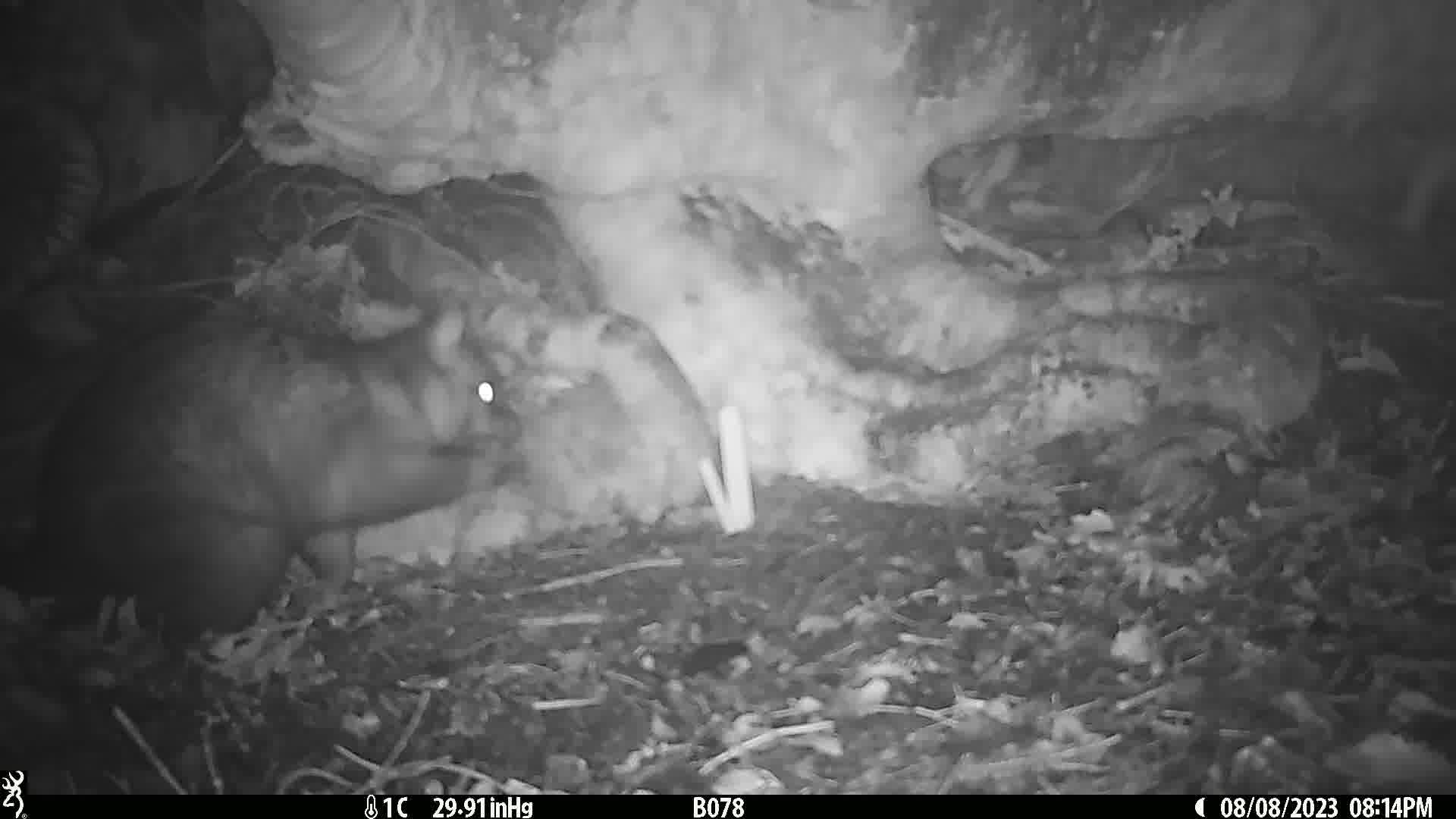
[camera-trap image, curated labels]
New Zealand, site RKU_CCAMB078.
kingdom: Animalia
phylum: Chordata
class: Mammalia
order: Diprotodontia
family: Phalangeridae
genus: Trichosurus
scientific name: Trichosurus vulpecula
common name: common brushtail possum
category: possum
Possum (common brushtail possum) (Trichosurus vulpecula).